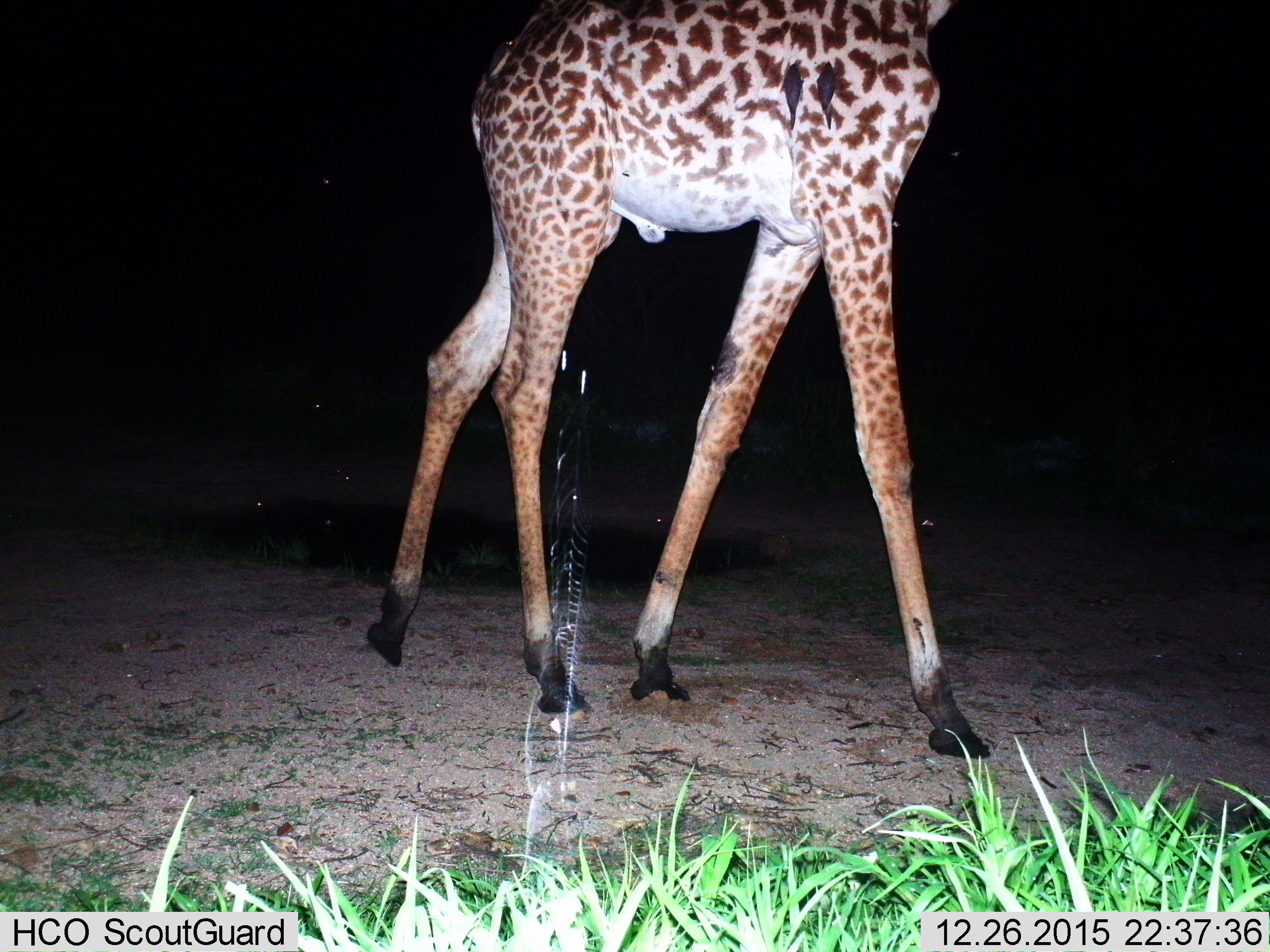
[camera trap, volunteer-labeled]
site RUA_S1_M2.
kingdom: Animalia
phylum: Chordata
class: Mammalia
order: Artiodactyla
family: Giraffidae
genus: Giraffa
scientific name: Giraffa camelopardalis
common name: giraffe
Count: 1.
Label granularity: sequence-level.